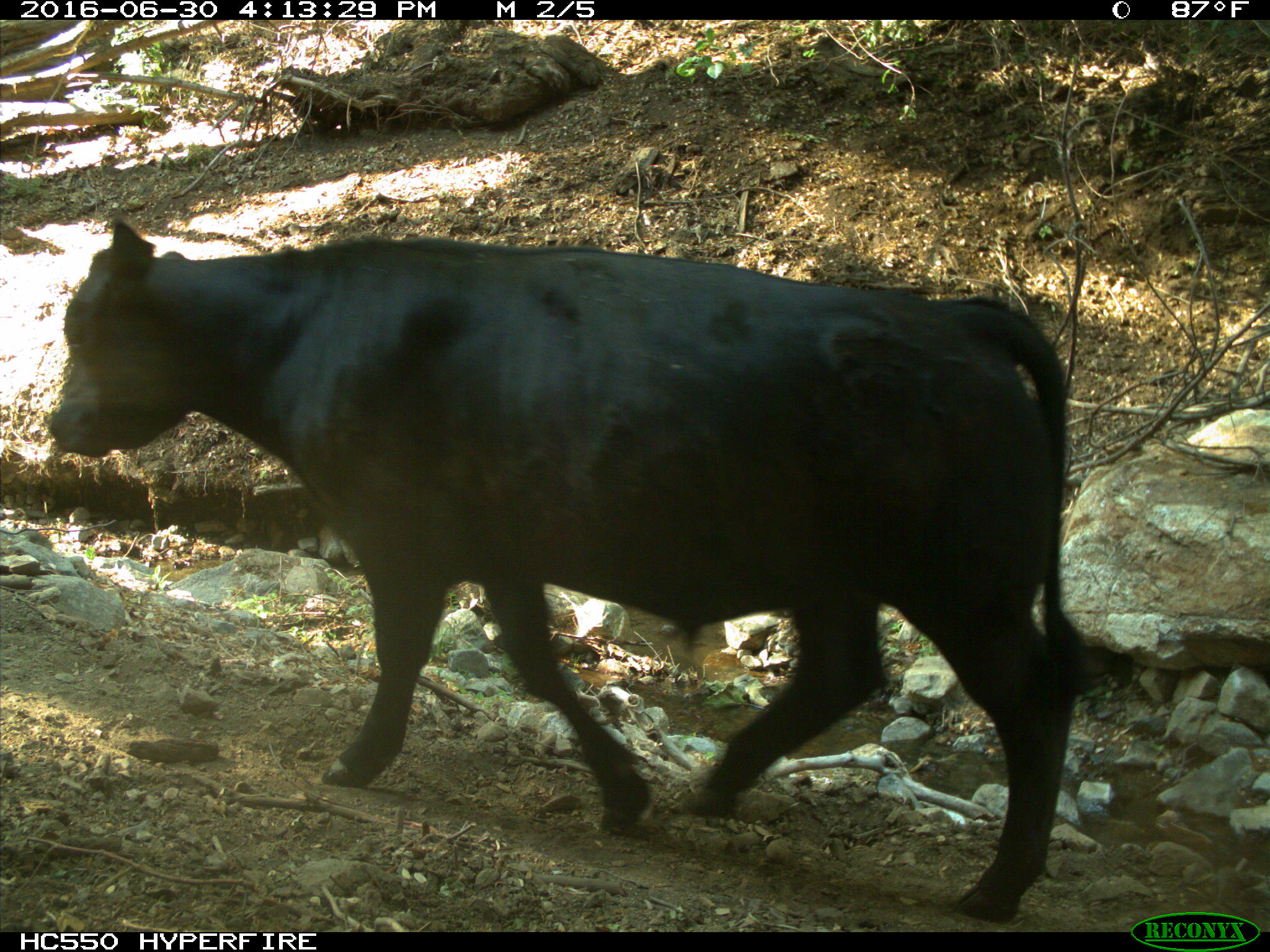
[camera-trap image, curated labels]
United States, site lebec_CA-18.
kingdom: Animalia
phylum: Chordata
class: Mammalia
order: Artiodactyla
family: Bovidae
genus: Bos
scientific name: Bos taurus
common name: domestic cow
Bos taurus (domestic cow).